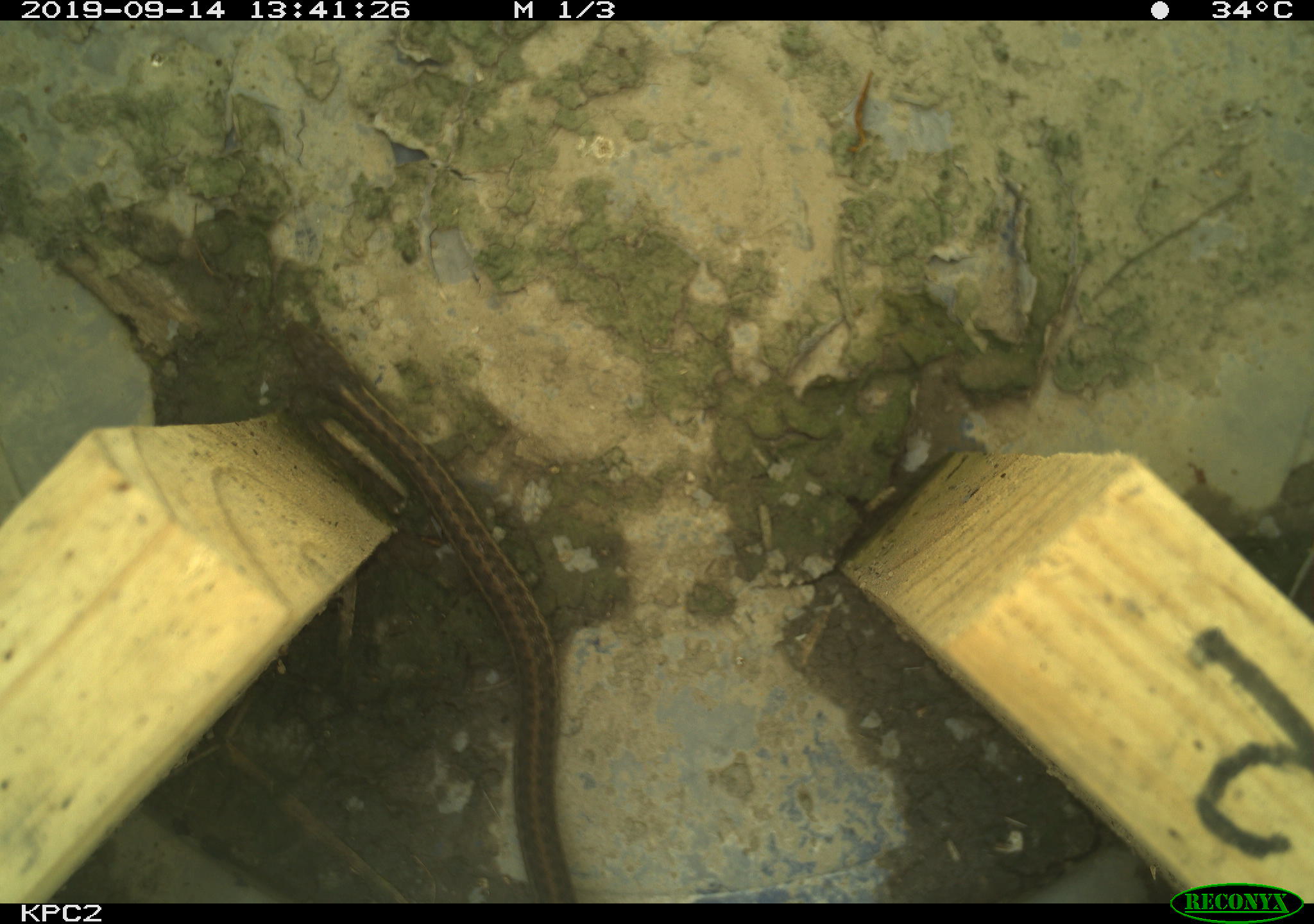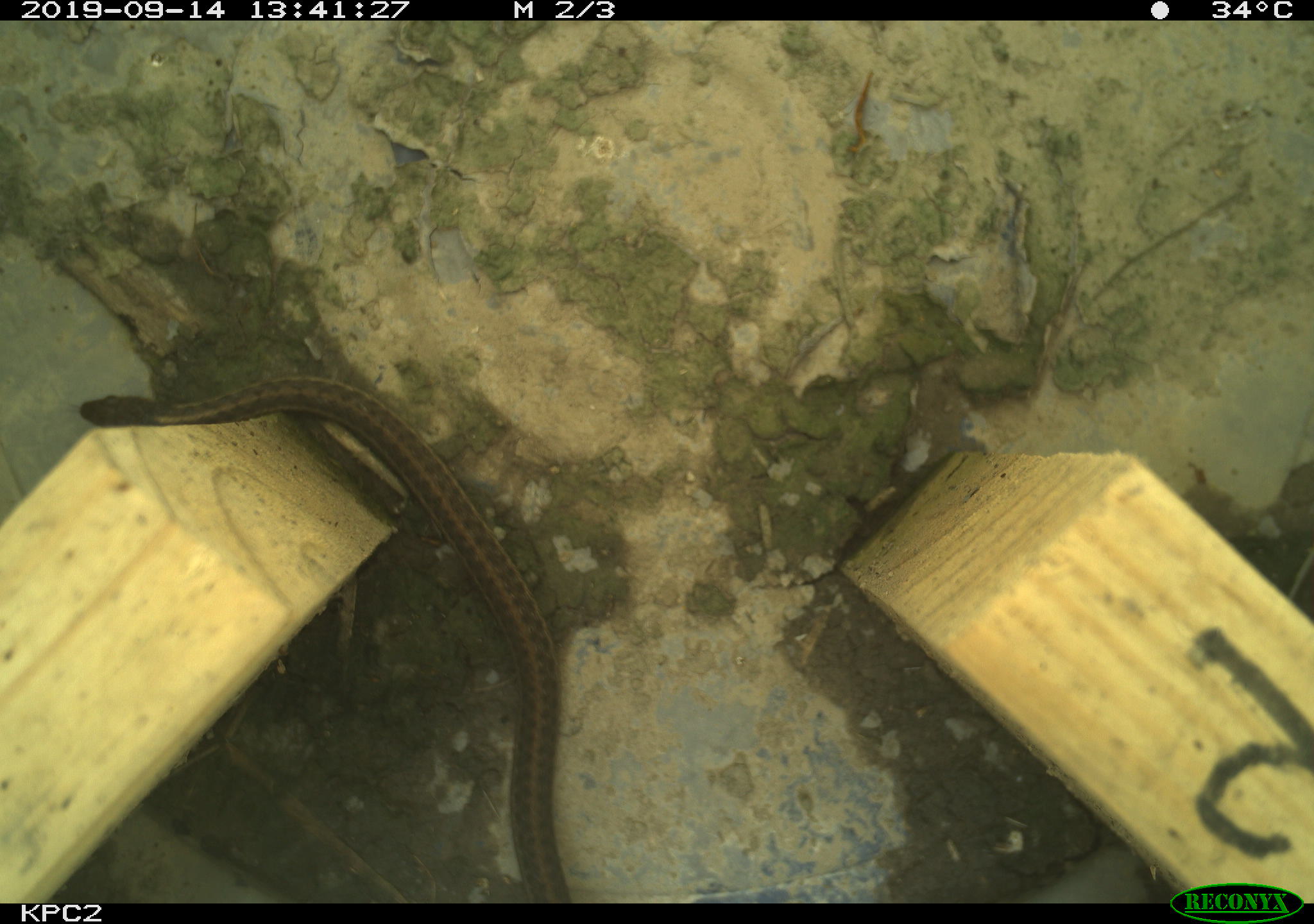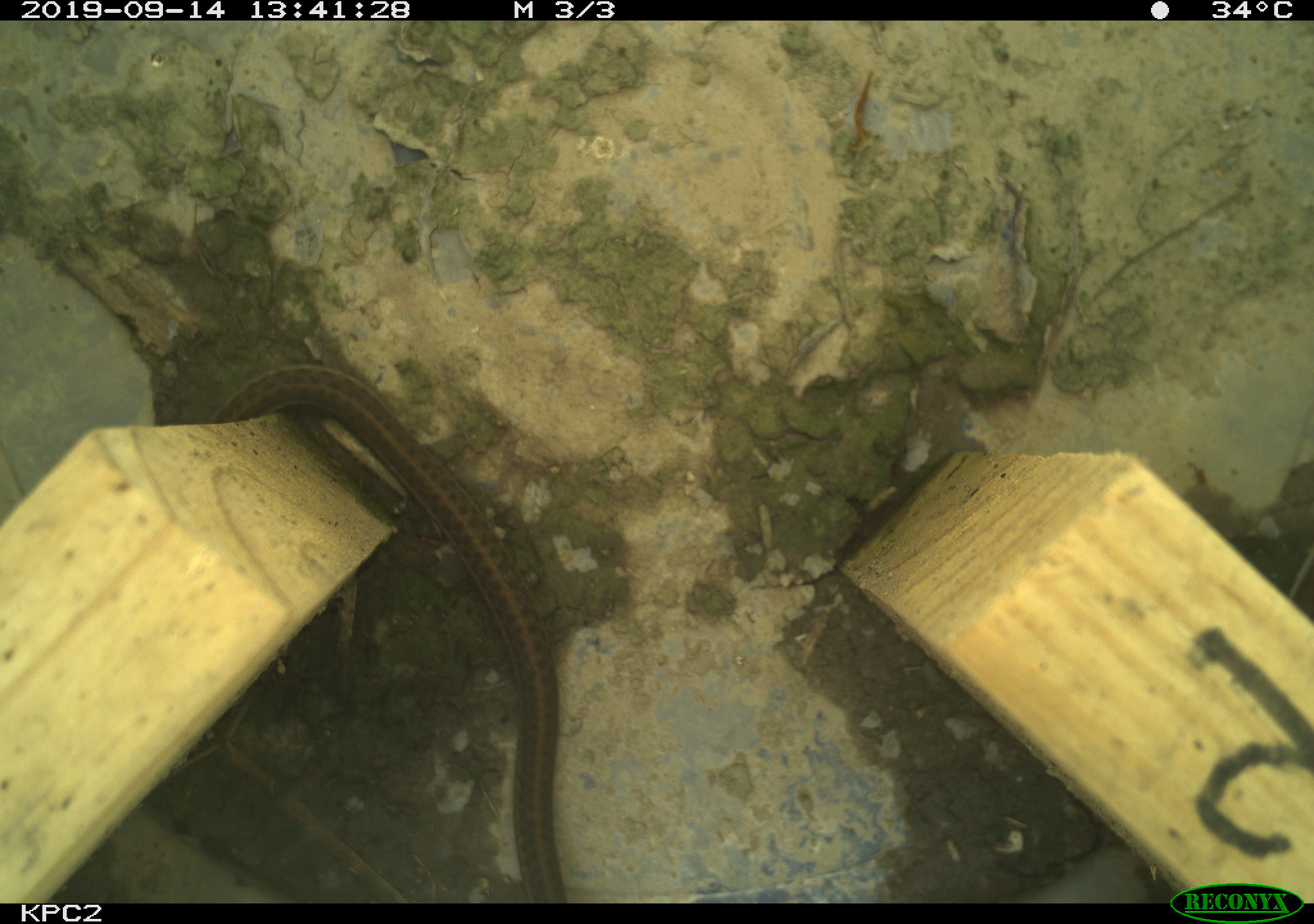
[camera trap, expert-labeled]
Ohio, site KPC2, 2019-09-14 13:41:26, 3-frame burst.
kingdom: Animalia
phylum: Chordata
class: Reptilia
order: Squamata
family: Colubridae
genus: Thamnophis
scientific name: Thamnophis sirtalis sirtalis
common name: eastern gartersnake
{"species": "eastern gartersnake (Thamnophis sirtalis sirtalis)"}